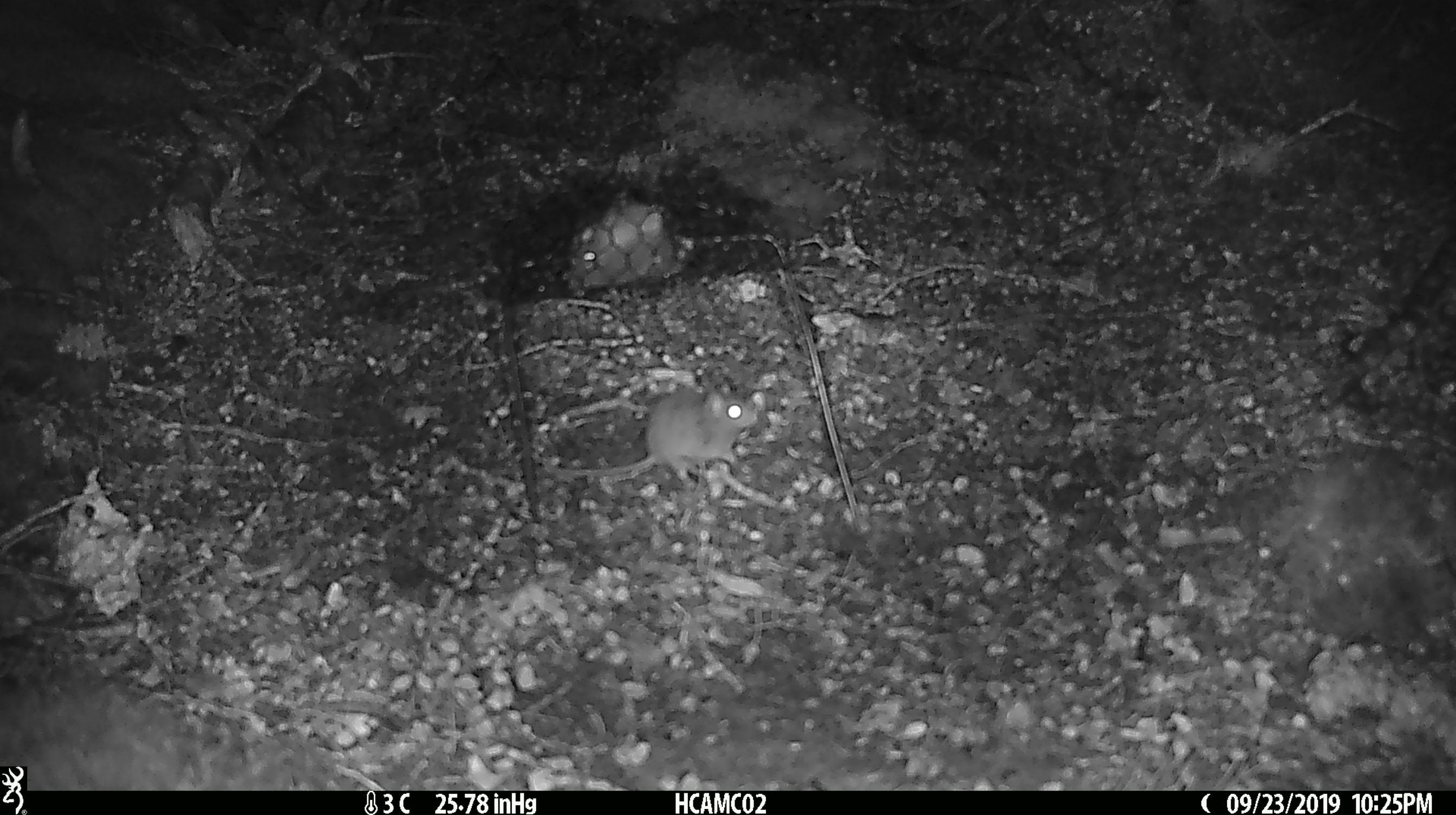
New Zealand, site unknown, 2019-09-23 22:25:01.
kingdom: Animalia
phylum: Chordata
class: Mammalia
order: Rodentia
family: Muridae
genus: Mus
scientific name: Mus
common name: mouse